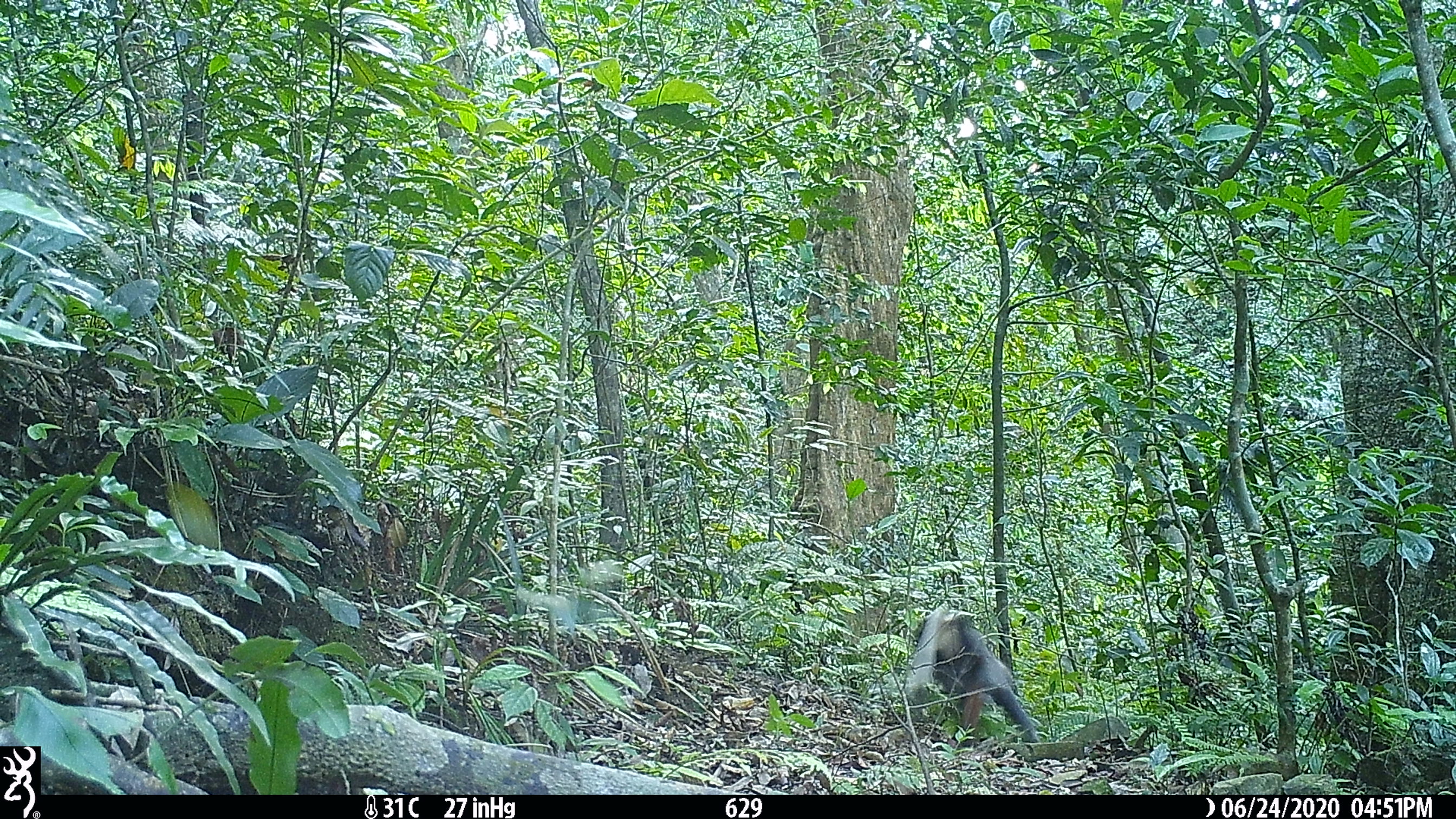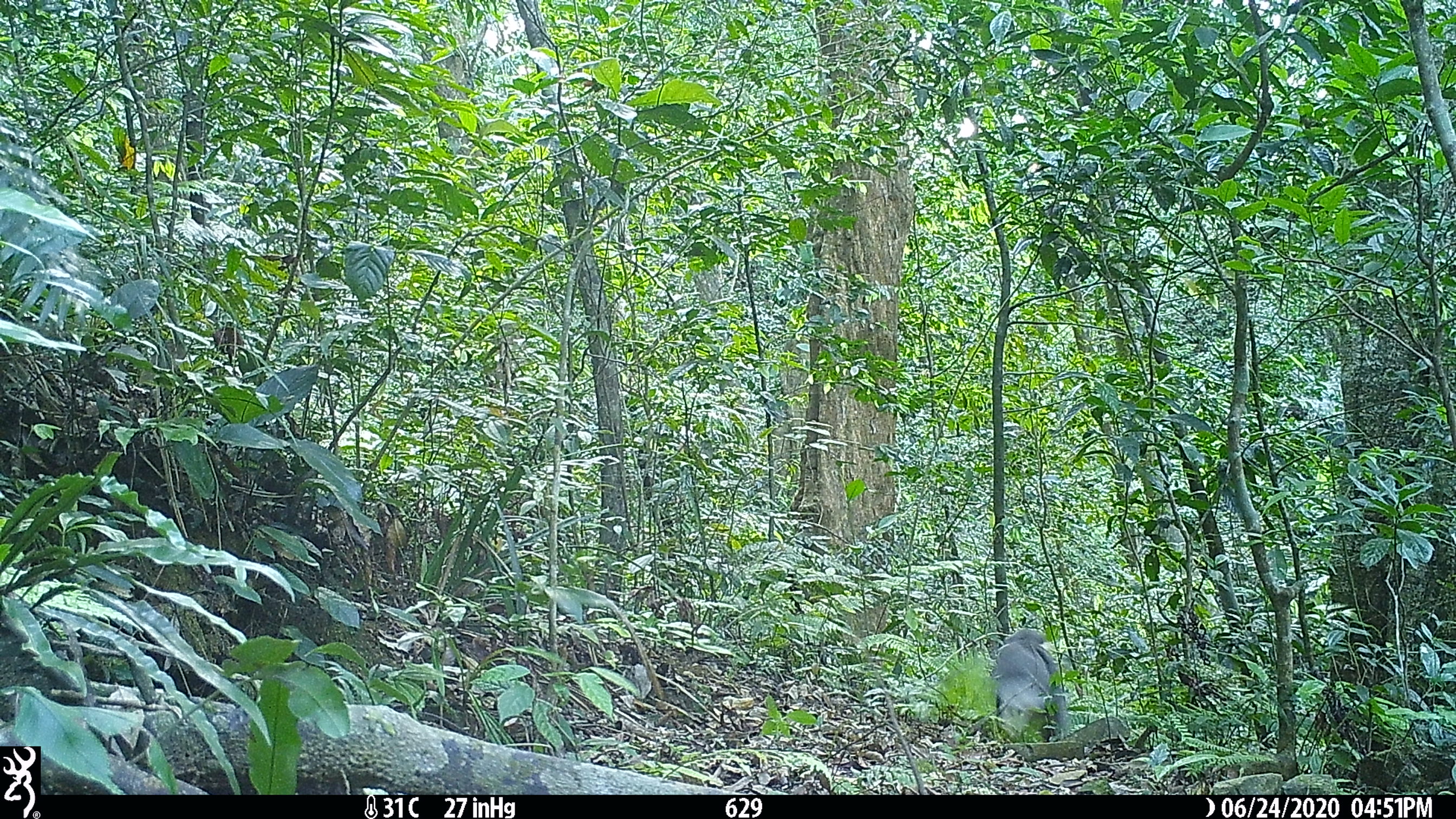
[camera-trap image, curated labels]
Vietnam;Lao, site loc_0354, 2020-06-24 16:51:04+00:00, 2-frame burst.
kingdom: Animalia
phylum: Chordata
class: Mammalia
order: Primates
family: Cercopithecidae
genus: Pygathrix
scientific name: Pygathrix nemaeus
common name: red-shanked douc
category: red shanked douc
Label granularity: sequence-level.